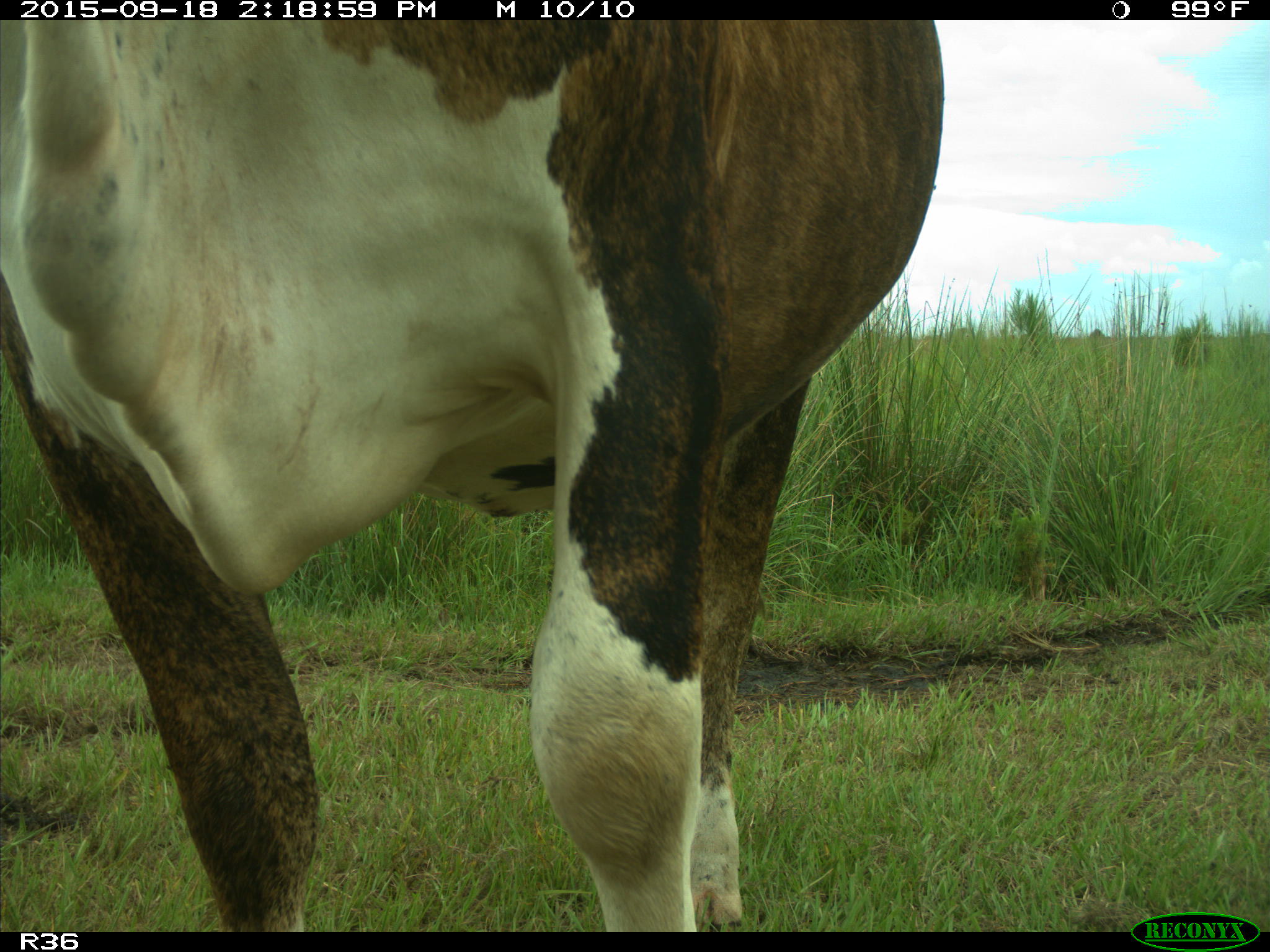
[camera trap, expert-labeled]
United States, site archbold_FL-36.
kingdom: Animalia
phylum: Chordata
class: Mammalia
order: Artiodactyla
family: Bovidae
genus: Bos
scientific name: Bos taurus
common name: domestic cow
Bos taurus (domestic cow).